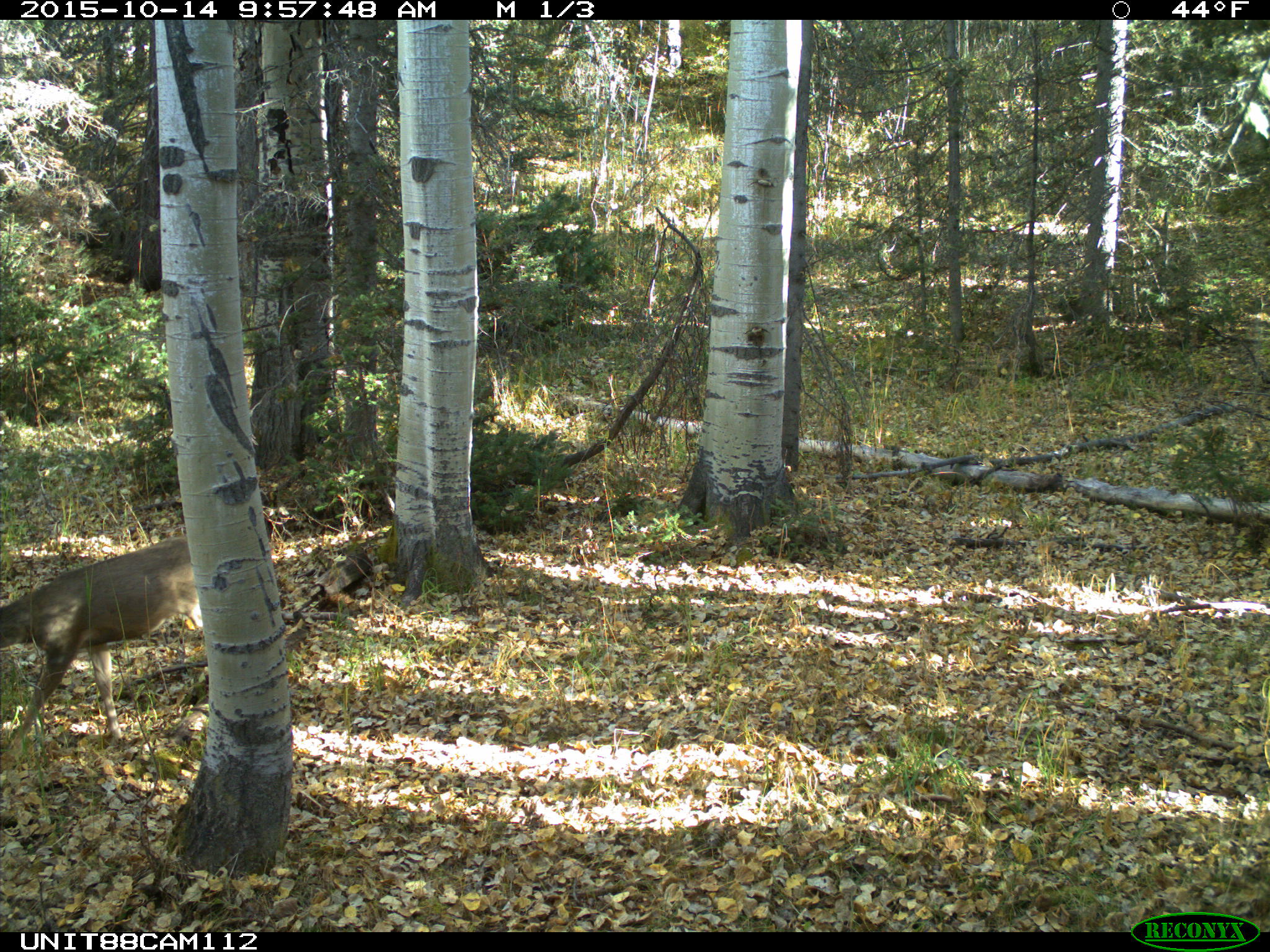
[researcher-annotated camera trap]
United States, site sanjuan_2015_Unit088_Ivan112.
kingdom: Animalia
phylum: Chordata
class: Mammalia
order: Artiodactyla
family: Cervidae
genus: Odocoileus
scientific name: Odocoileus hemionus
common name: mule deer